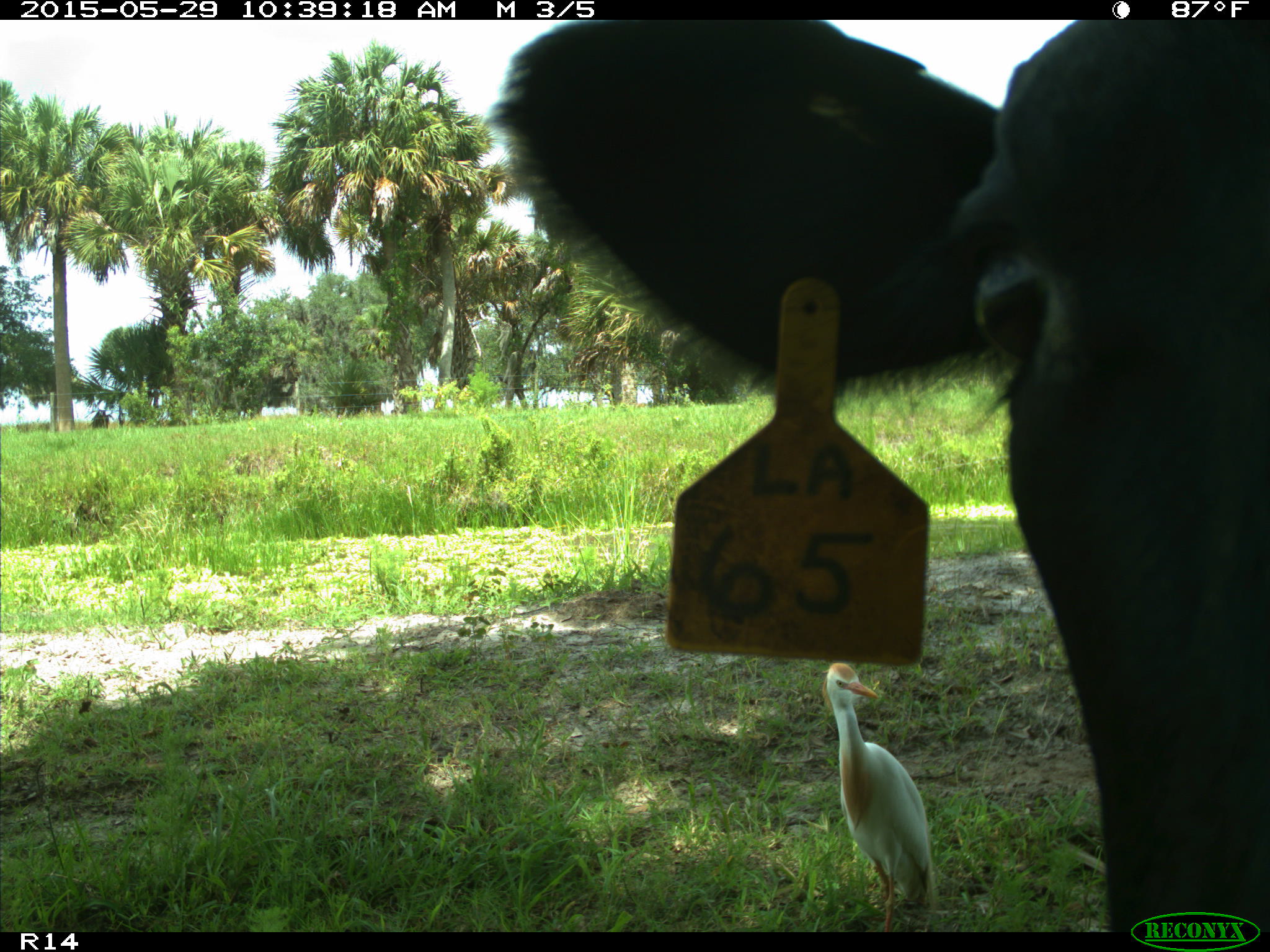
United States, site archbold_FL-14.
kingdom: Animalia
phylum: Chordata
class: Mammalia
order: Artiodactyla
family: Bovidae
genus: Bos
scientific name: Bos taurus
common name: domestic cow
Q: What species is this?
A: Bos taurus (domestic cow).